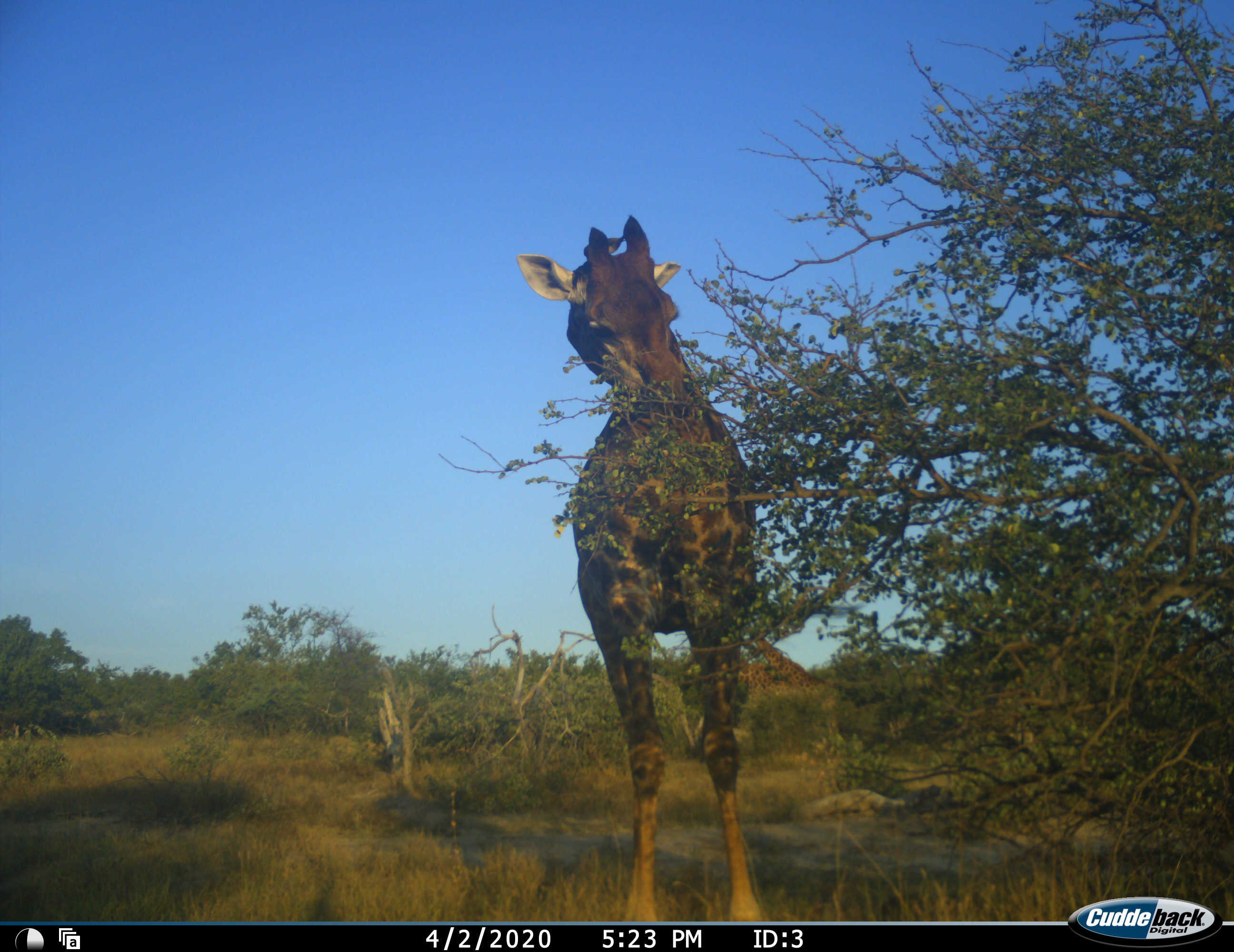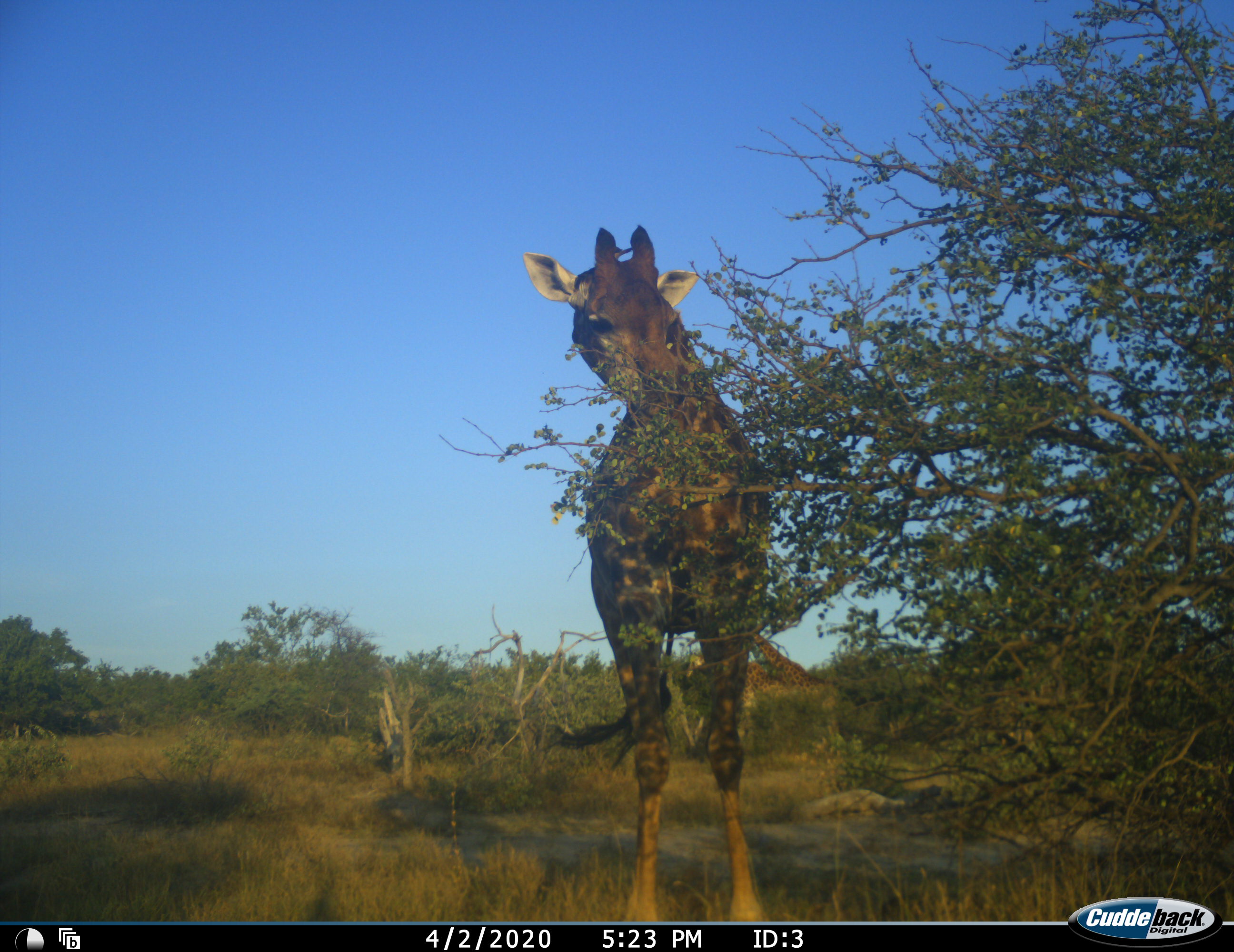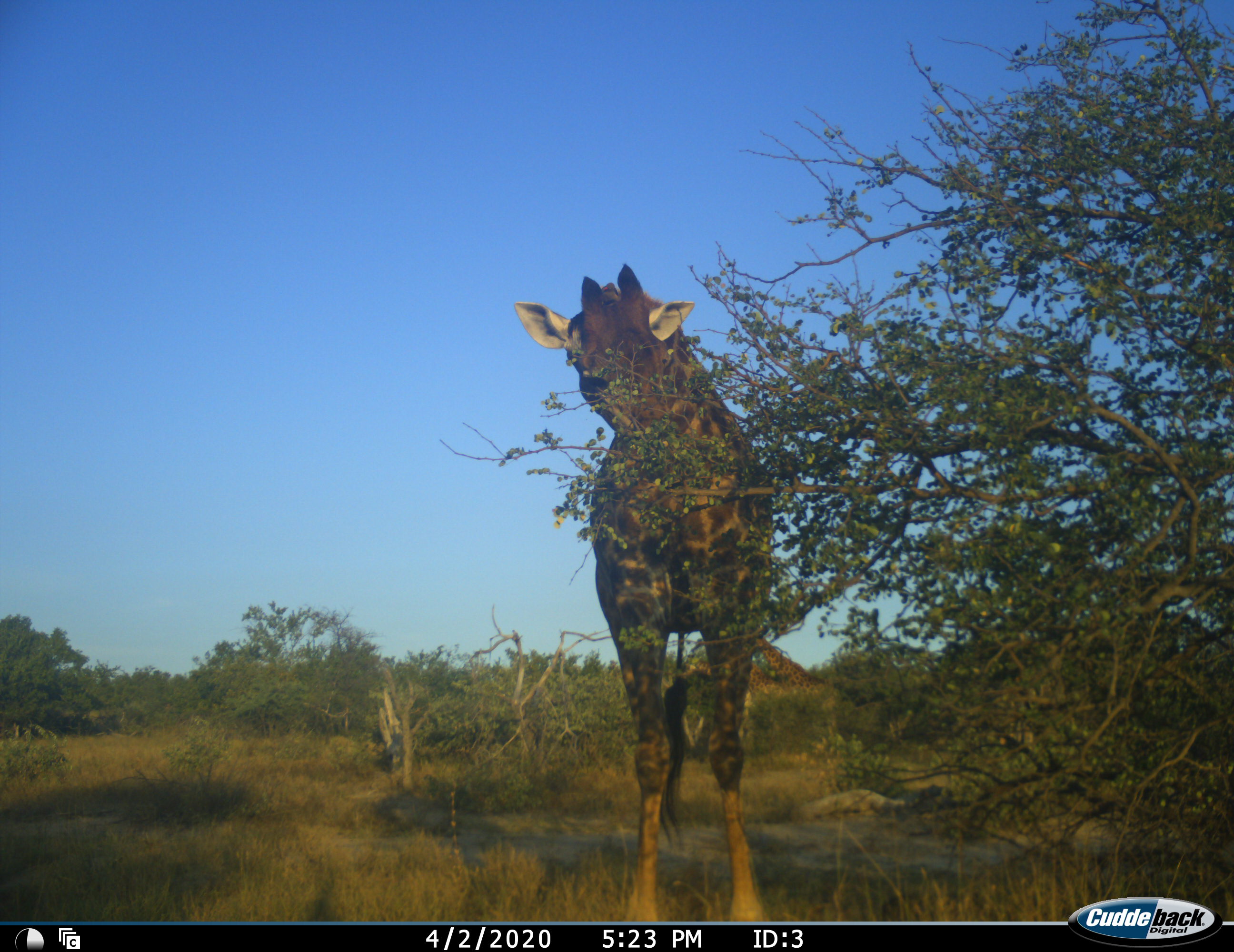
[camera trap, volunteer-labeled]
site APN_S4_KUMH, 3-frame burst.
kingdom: Animalia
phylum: Chordata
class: Mammalia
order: Artiodactyla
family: Giraffidae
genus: Giraffa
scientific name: Giraffa camelopardalis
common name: giraffe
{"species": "giraffe (Giraffa camelopardalis)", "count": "1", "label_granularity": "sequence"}